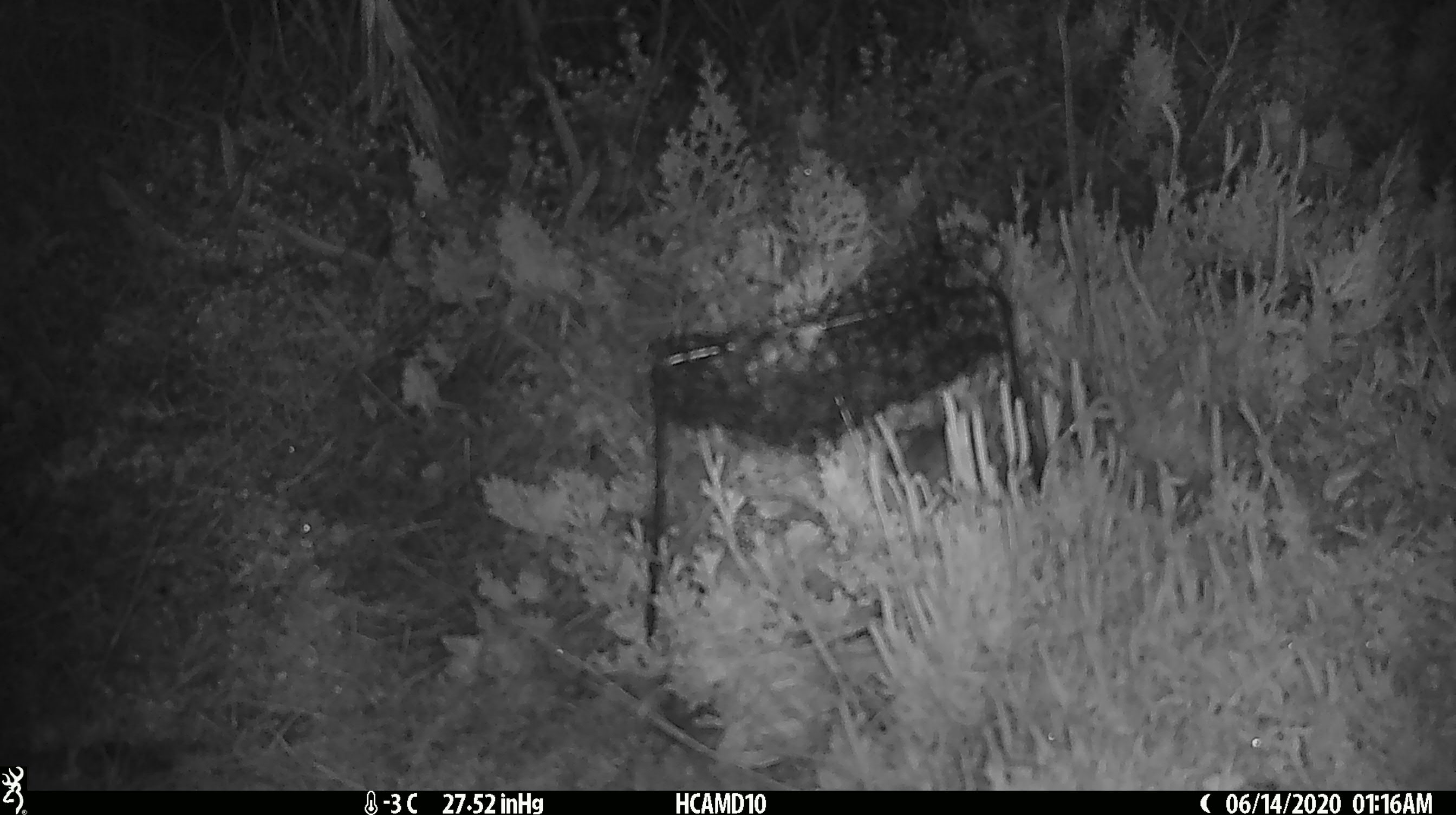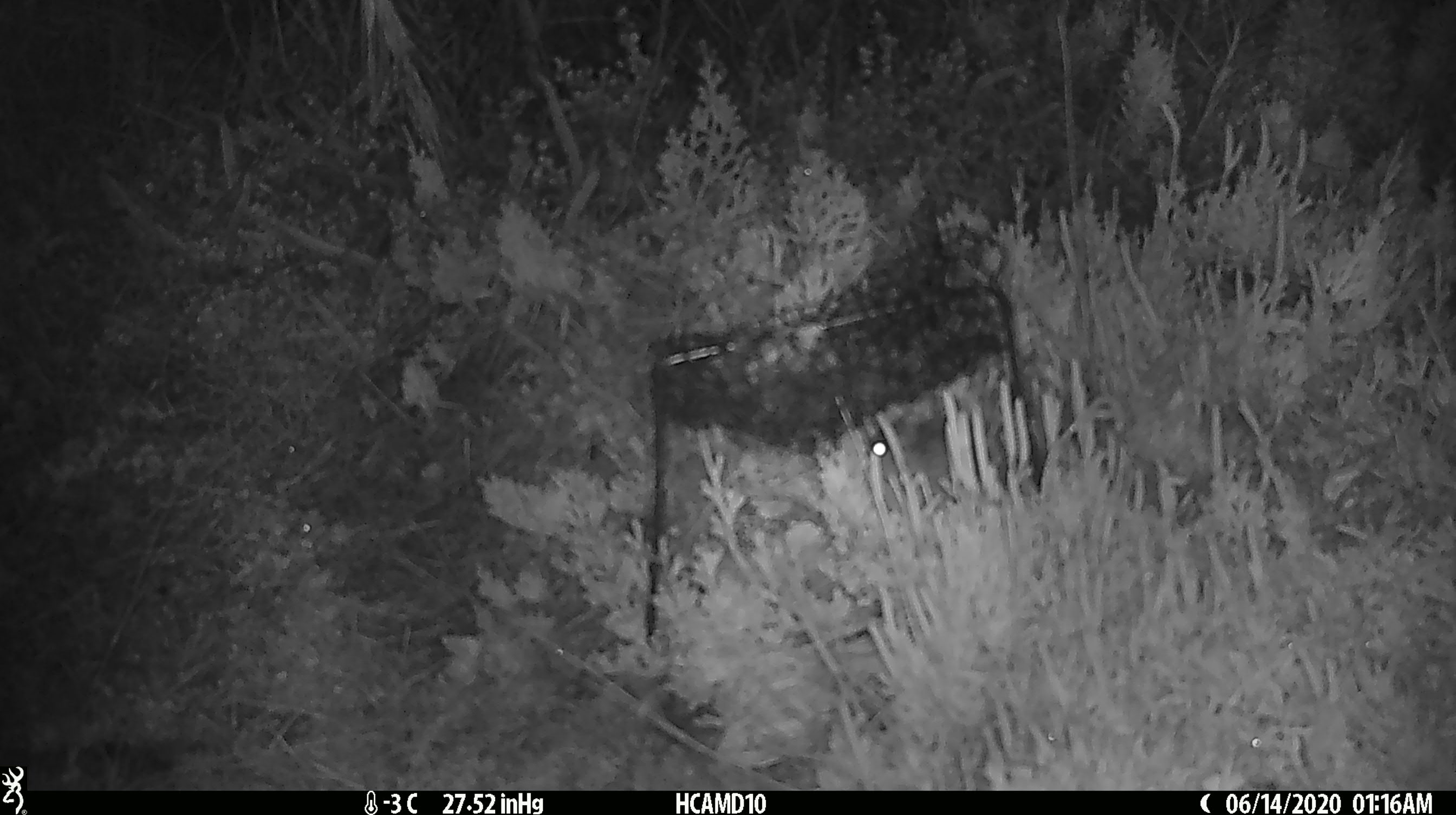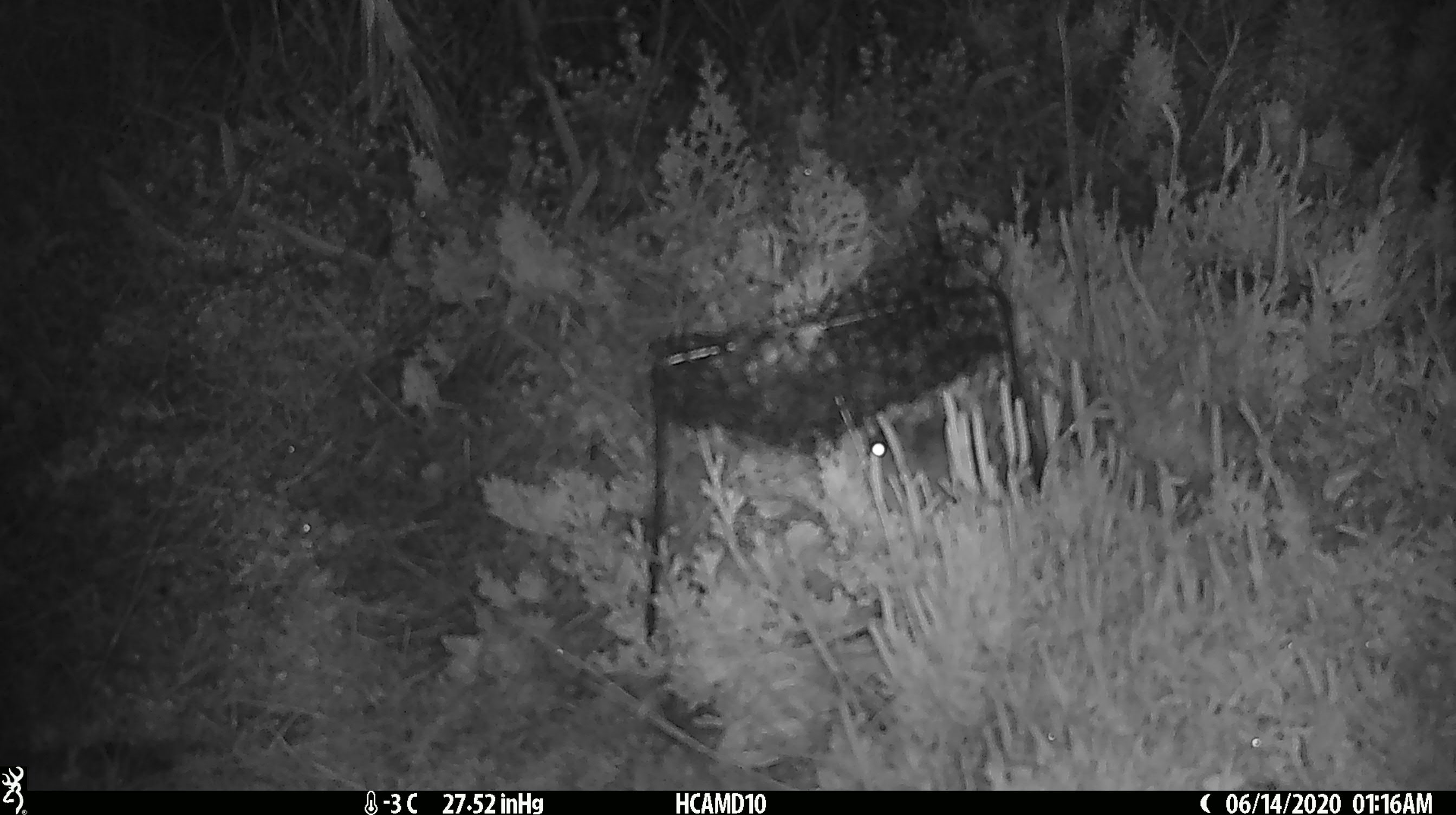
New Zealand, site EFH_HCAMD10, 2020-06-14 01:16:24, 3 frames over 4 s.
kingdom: Animalia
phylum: Chordata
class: Mammalia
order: Rodentia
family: Muridae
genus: Mus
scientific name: Mus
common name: mouse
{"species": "mouse (Mus)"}